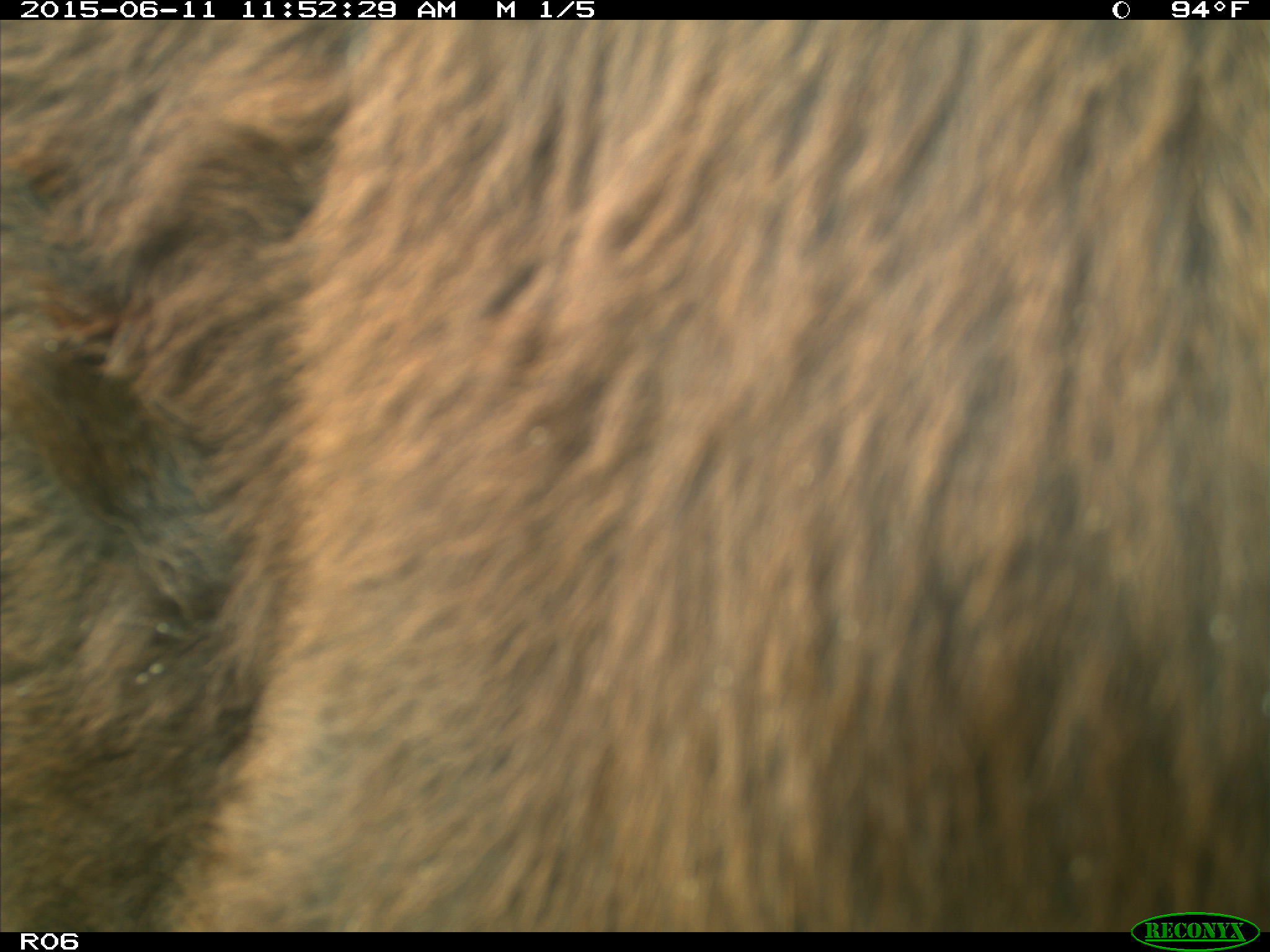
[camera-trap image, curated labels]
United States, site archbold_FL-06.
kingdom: Animalia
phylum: Chordata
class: Mammalia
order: Artiodactyla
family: Bovidae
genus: Bos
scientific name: Bos taurus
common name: domestic cow